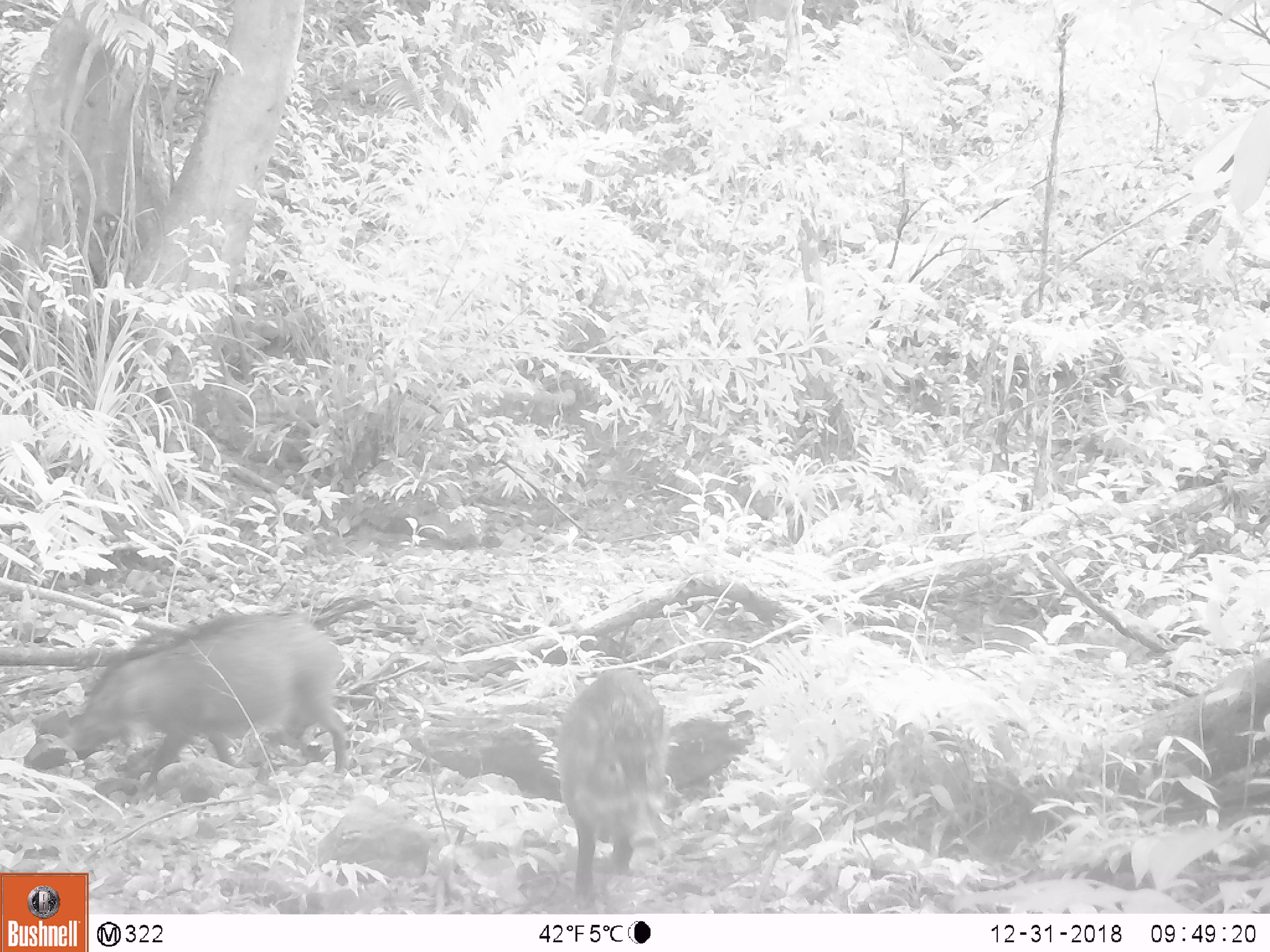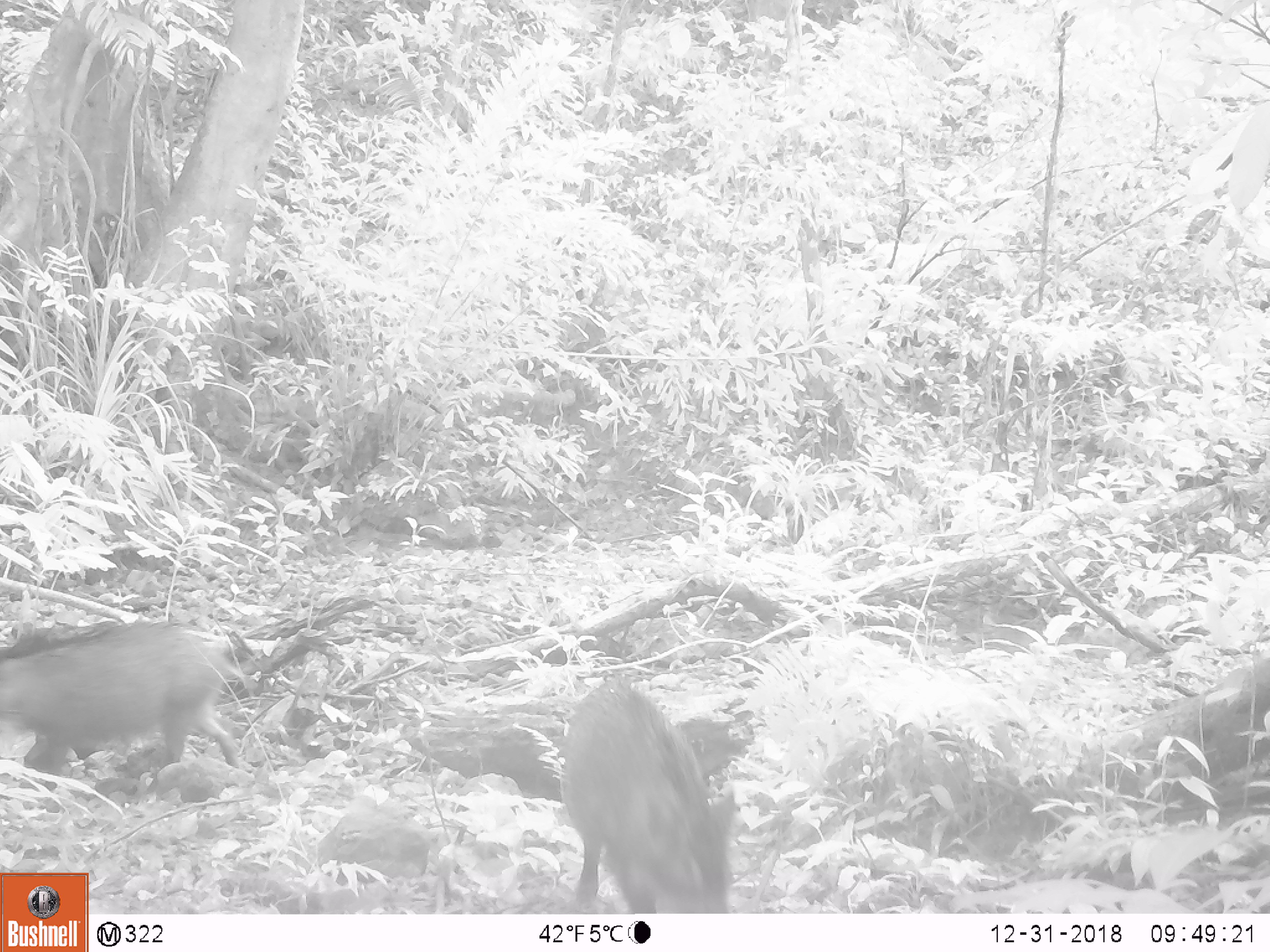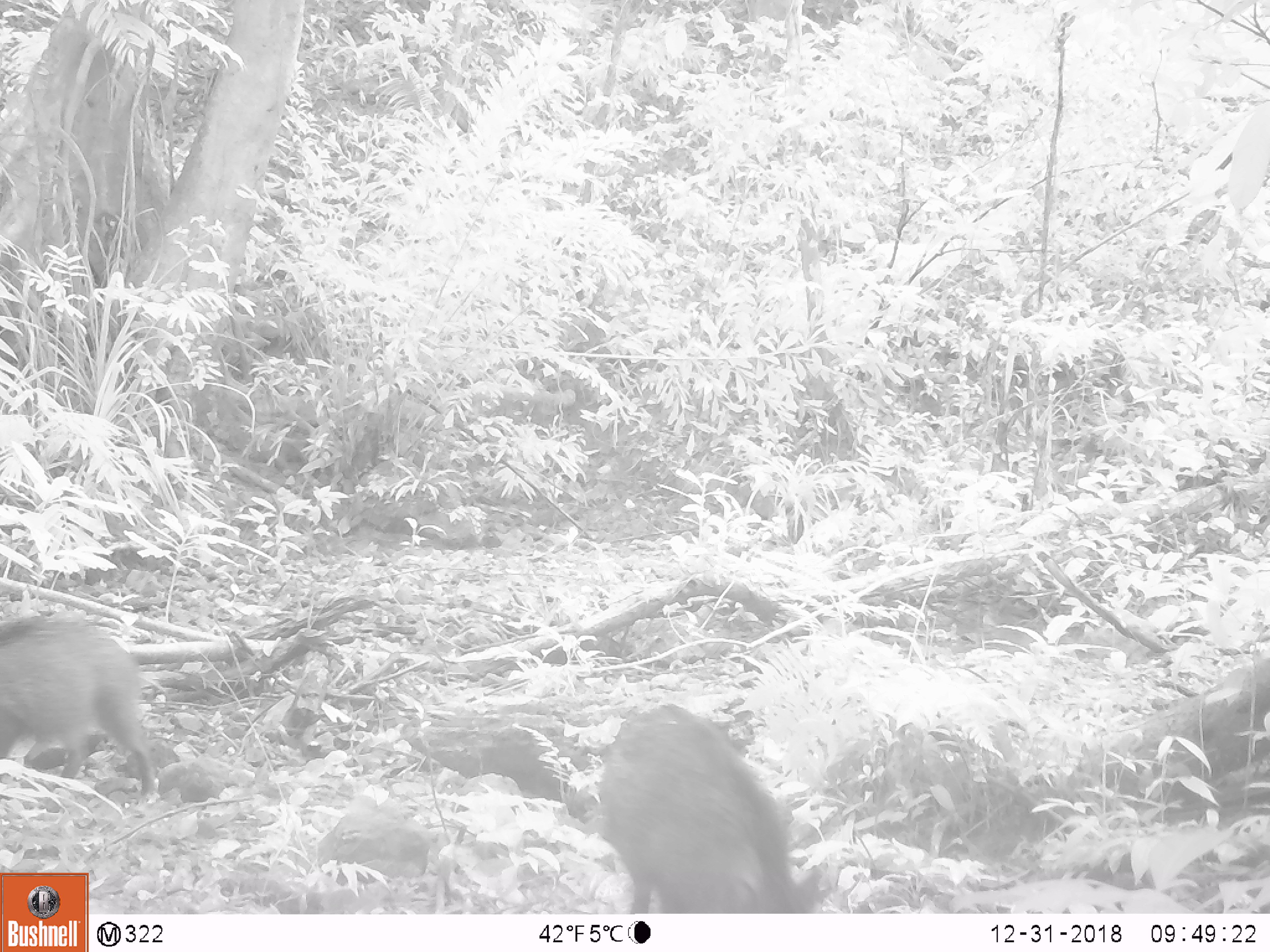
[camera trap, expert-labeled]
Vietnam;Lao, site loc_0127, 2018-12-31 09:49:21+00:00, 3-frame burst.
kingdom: Animalia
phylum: Chordata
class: Mammalia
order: Artiodactyla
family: Suidae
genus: Sus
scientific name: Sus scrofa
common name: eurasian wild pig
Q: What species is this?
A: Eurasian wild pig (Sus scrofa).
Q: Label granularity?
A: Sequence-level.